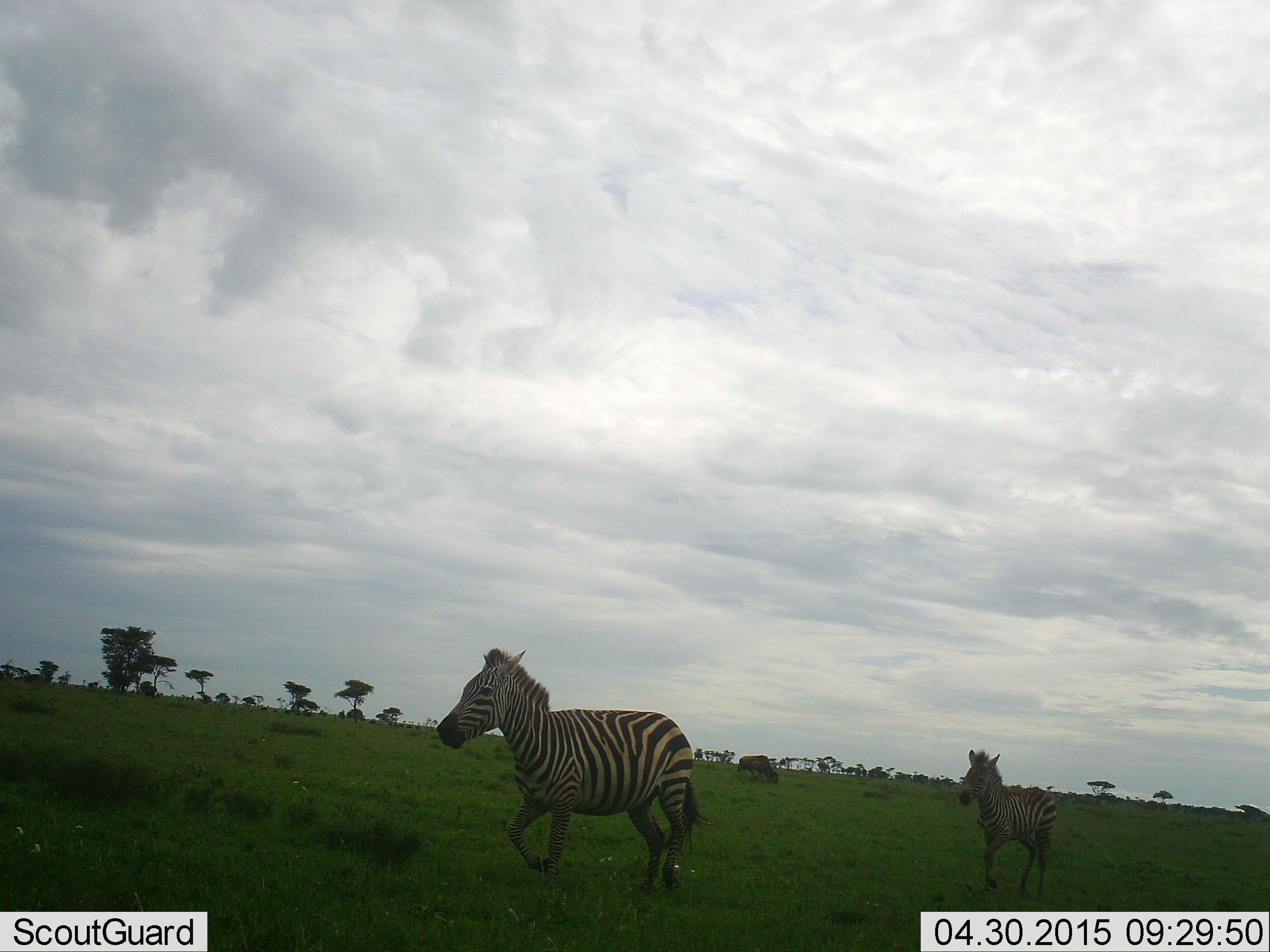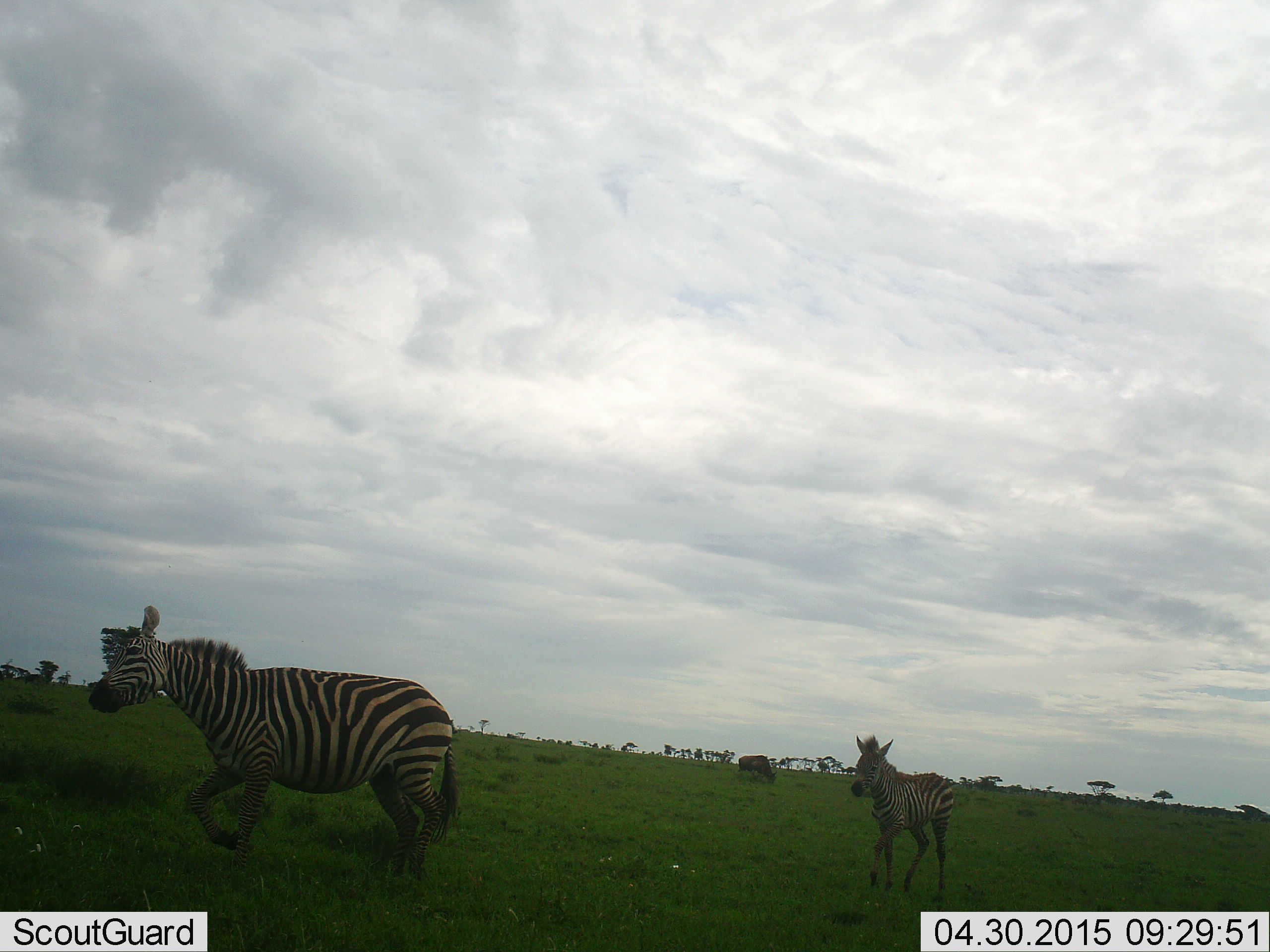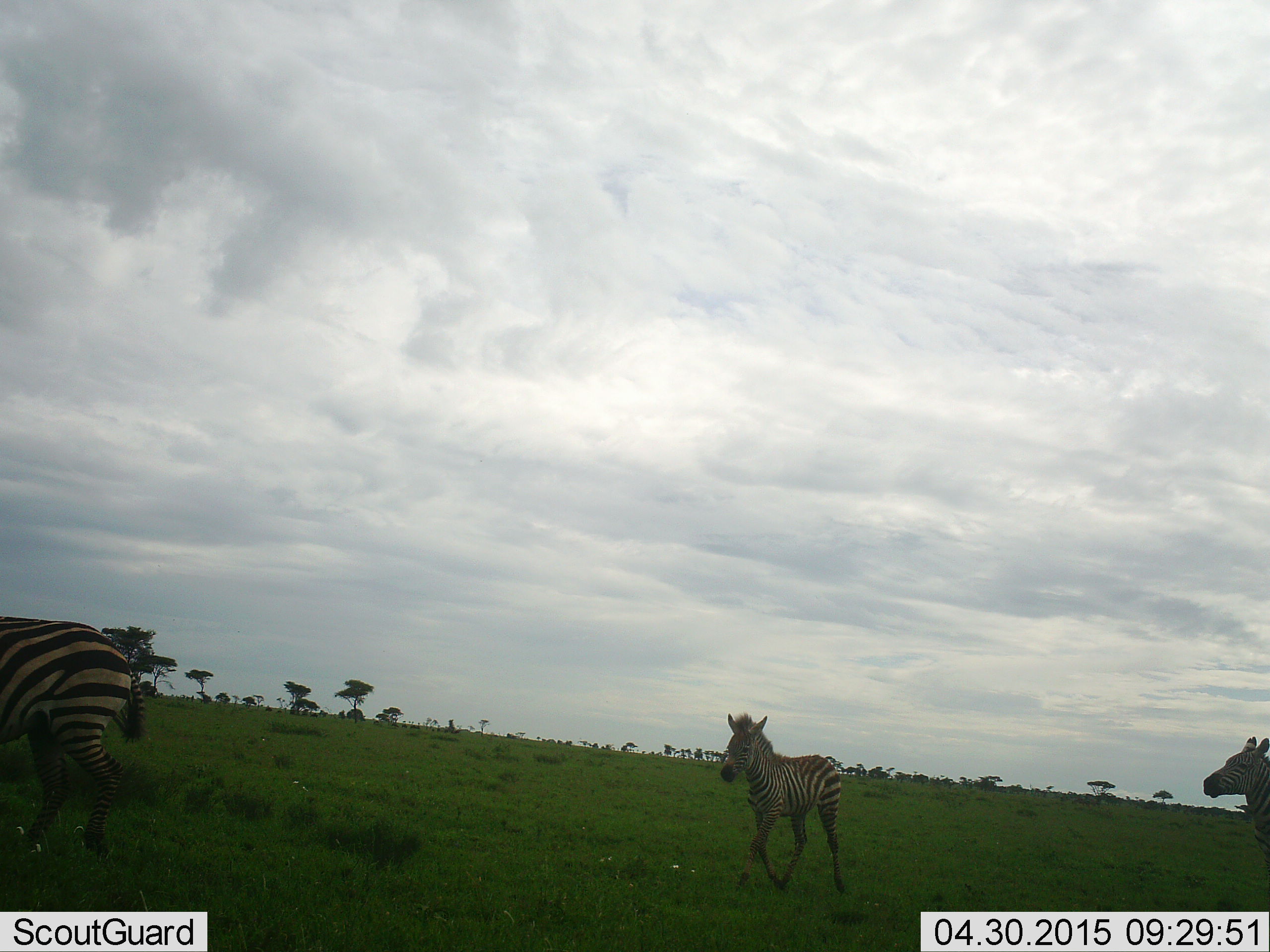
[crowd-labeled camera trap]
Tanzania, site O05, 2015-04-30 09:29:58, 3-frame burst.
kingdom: Animalia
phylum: Chordata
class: Mammalia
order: Perissodactyla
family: Equidae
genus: Equus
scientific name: Equus quagga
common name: plains zebra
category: zebra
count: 3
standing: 11%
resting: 0%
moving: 95%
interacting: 0%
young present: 74%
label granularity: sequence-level